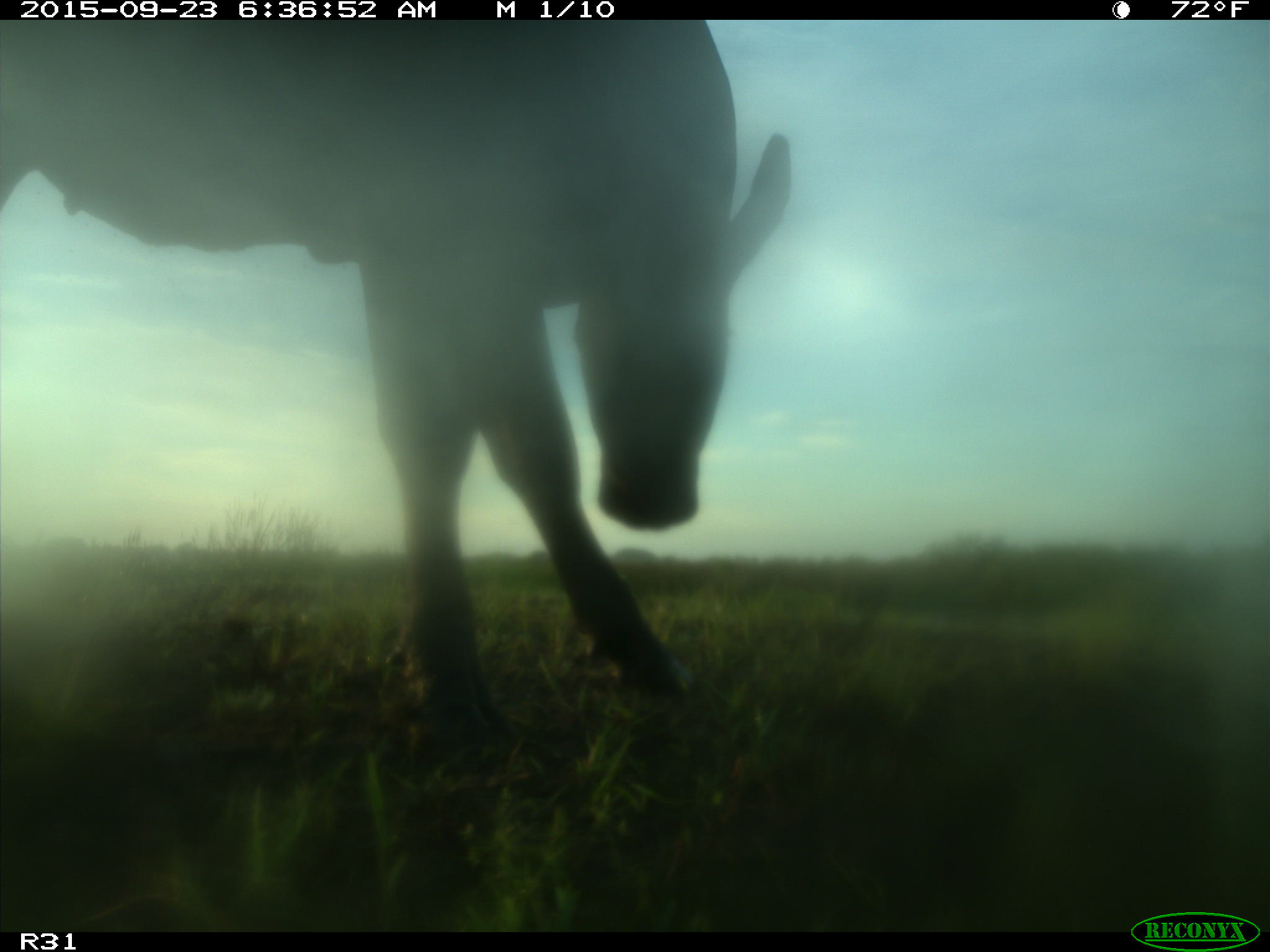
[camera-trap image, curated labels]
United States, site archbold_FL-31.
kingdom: Animalia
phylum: Chordata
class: Mammalia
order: Artiodactyla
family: Bovidae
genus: Bos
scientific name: Bos taurus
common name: domestic cow